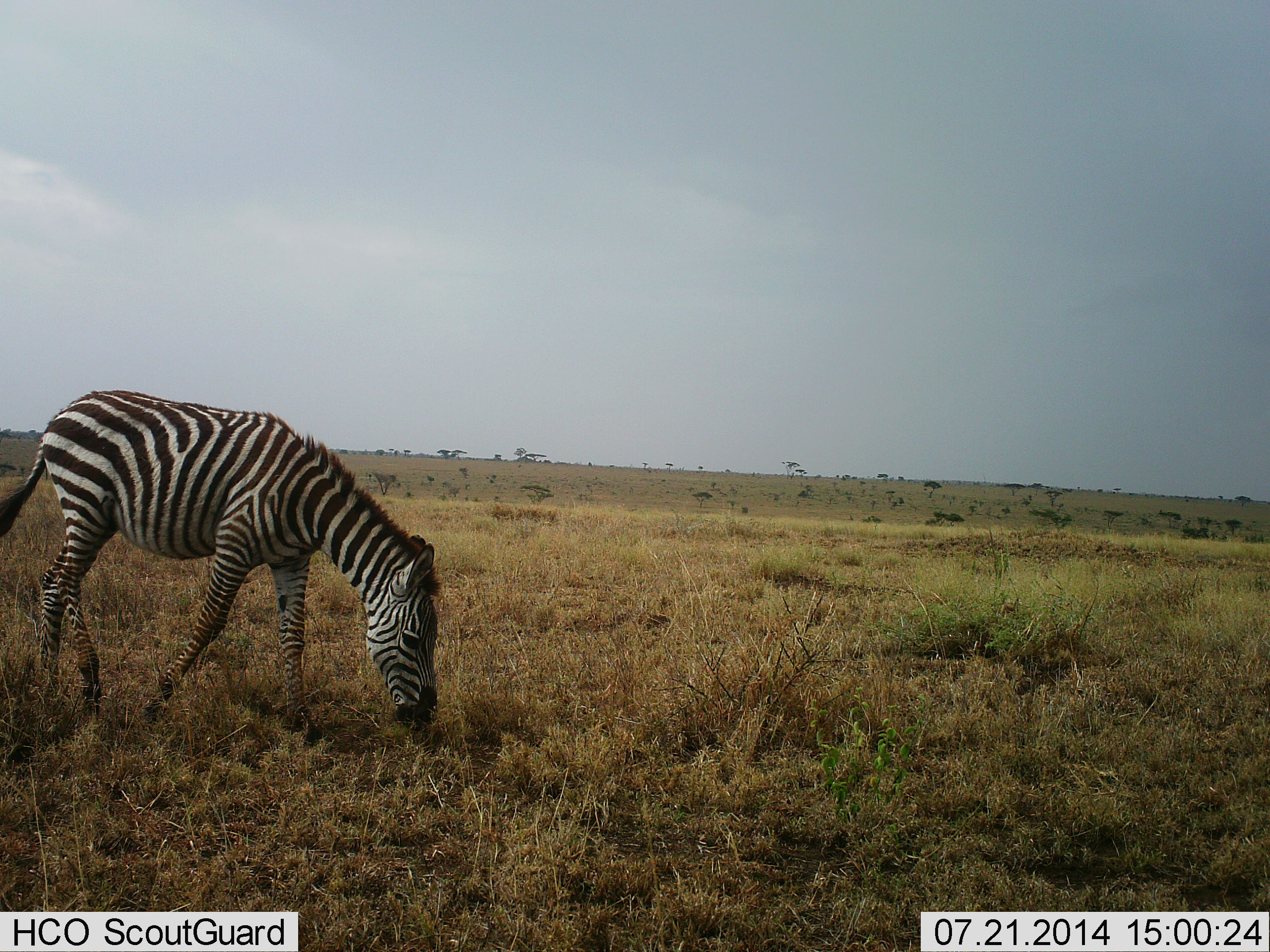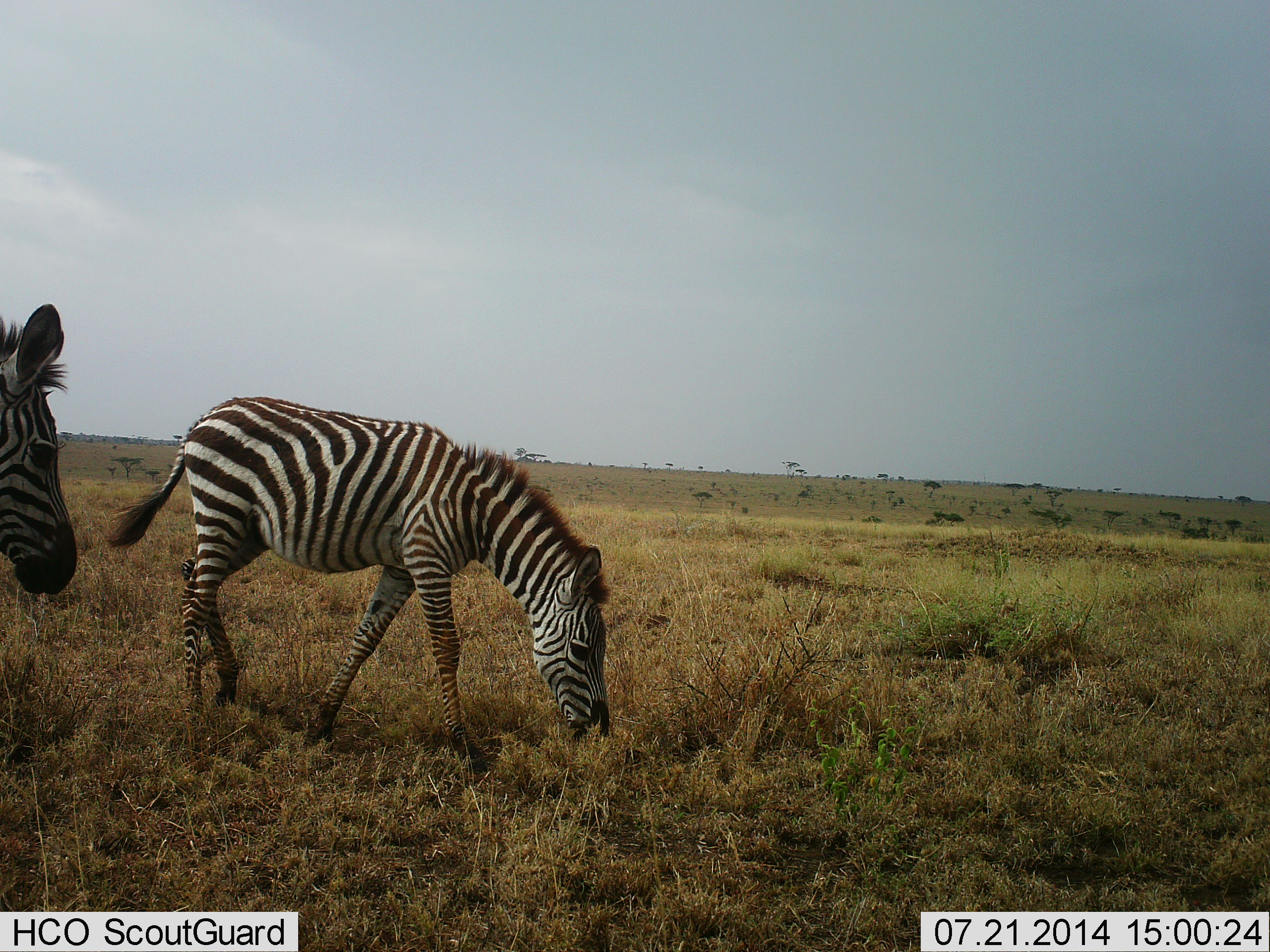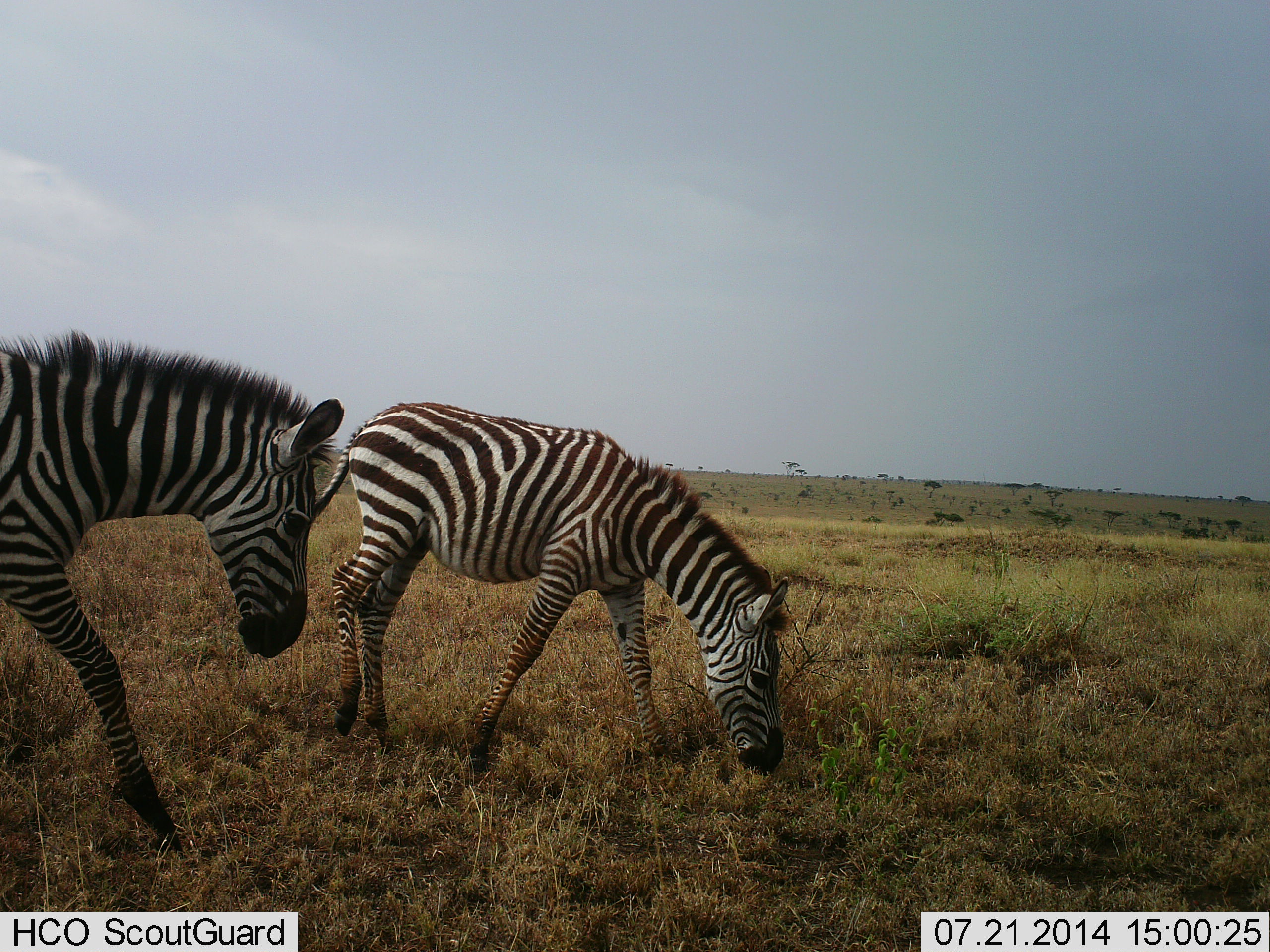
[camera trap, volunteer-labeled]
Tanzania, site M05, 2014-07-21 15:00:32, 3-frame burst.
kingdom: Animalia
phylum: Chordata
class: Mammalia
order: Perissodactyla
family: Equidae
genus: Equus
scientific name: Equus quagga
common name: plains zebra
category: zebra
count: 2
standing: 10%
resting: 0%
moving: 100%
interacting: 0%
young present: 30%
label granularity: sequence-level